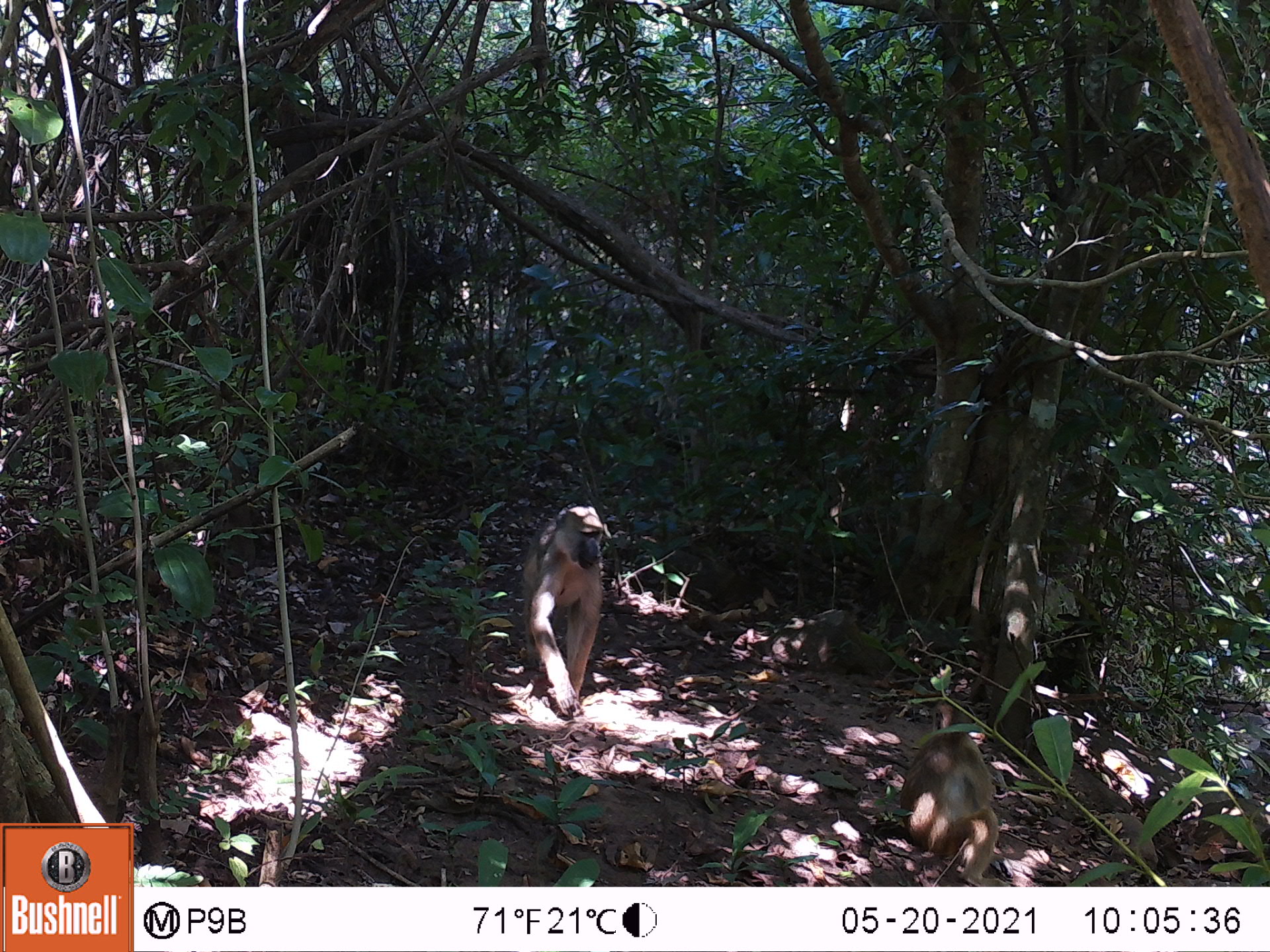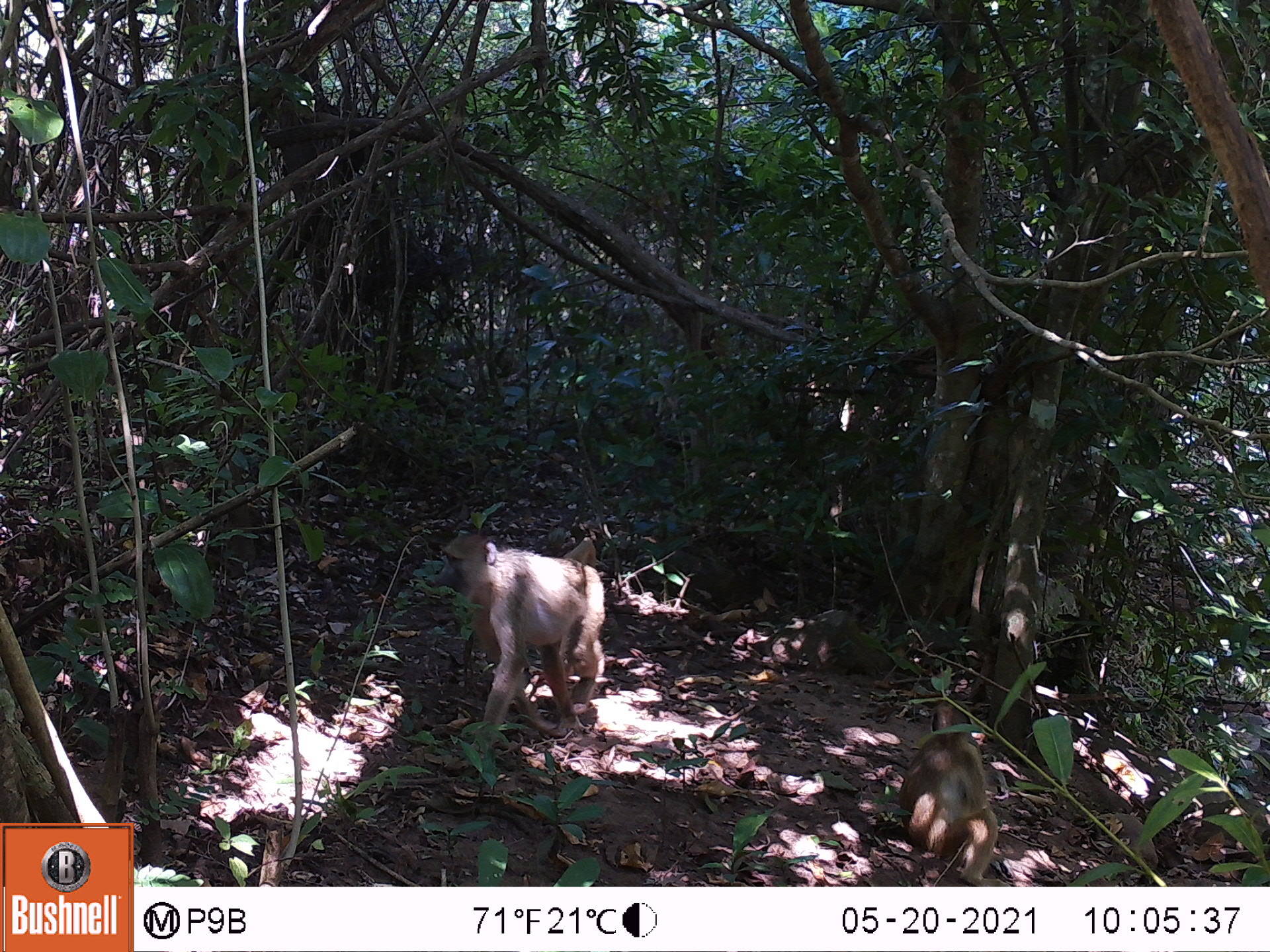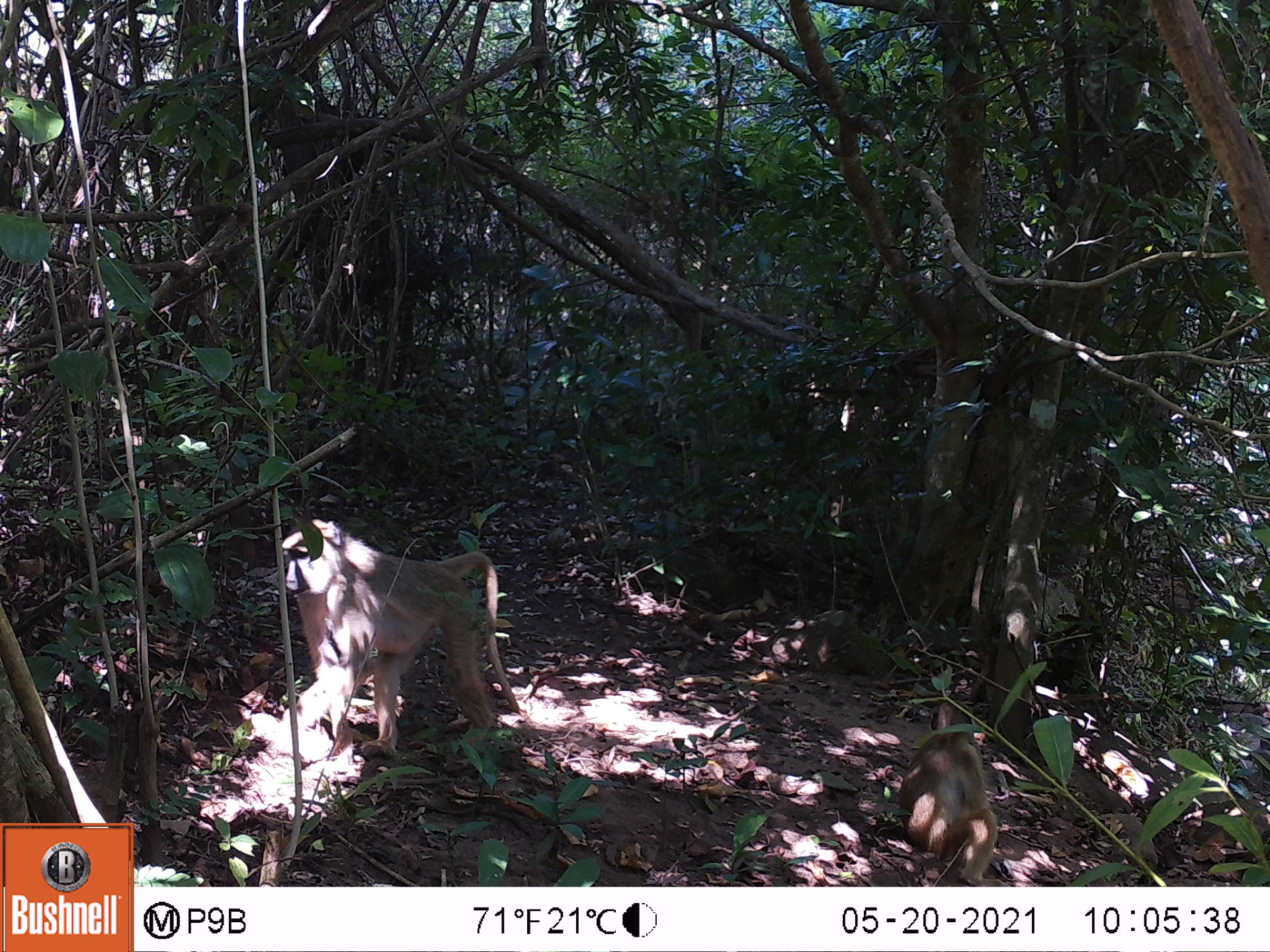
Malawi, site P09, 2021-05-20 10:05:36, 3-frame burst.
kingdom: Animalia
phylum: Chordata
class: Mammalia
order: Primates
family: Cercopithecidae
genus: Papio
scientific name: Papio cynocephalus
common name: yellow baboon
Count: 2.